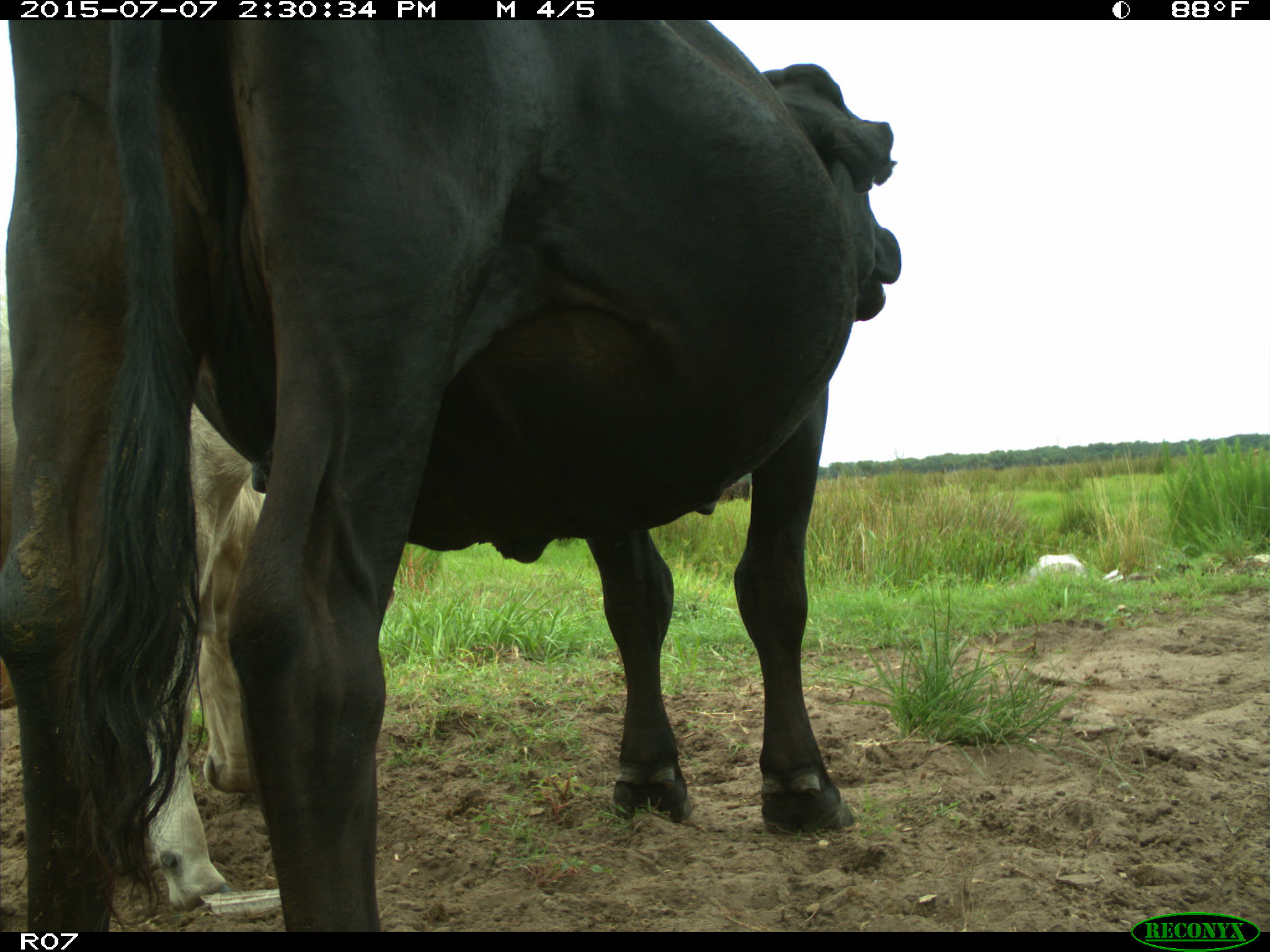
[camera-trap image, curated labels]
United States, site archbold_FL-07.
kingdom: Animalia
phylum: Chordata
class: Mammalia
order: Artiodactyla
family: Bovidae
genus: Bos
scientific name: Bos taurus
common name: domestic cow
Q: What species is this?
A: Bos taurus (domestic cow).